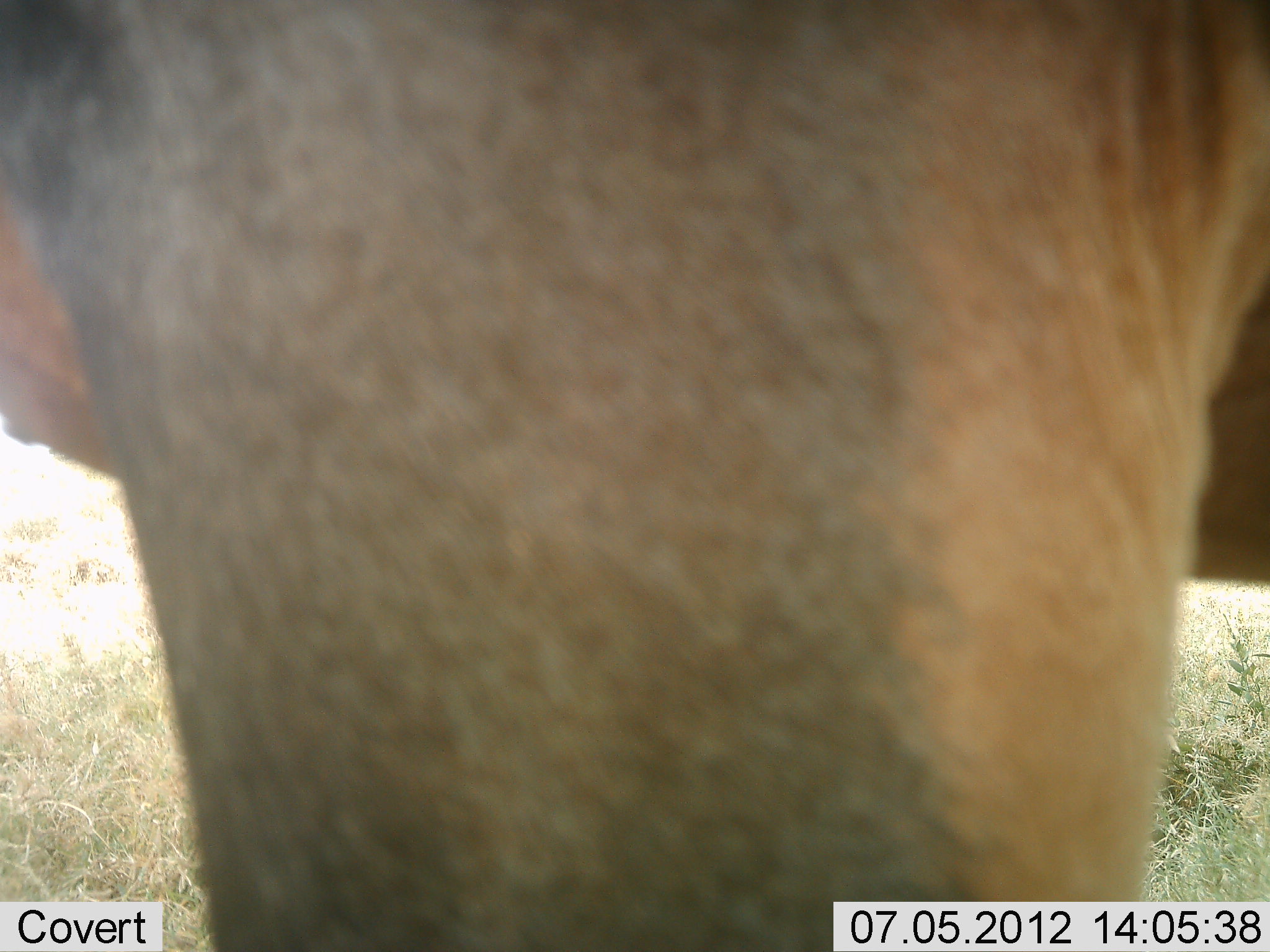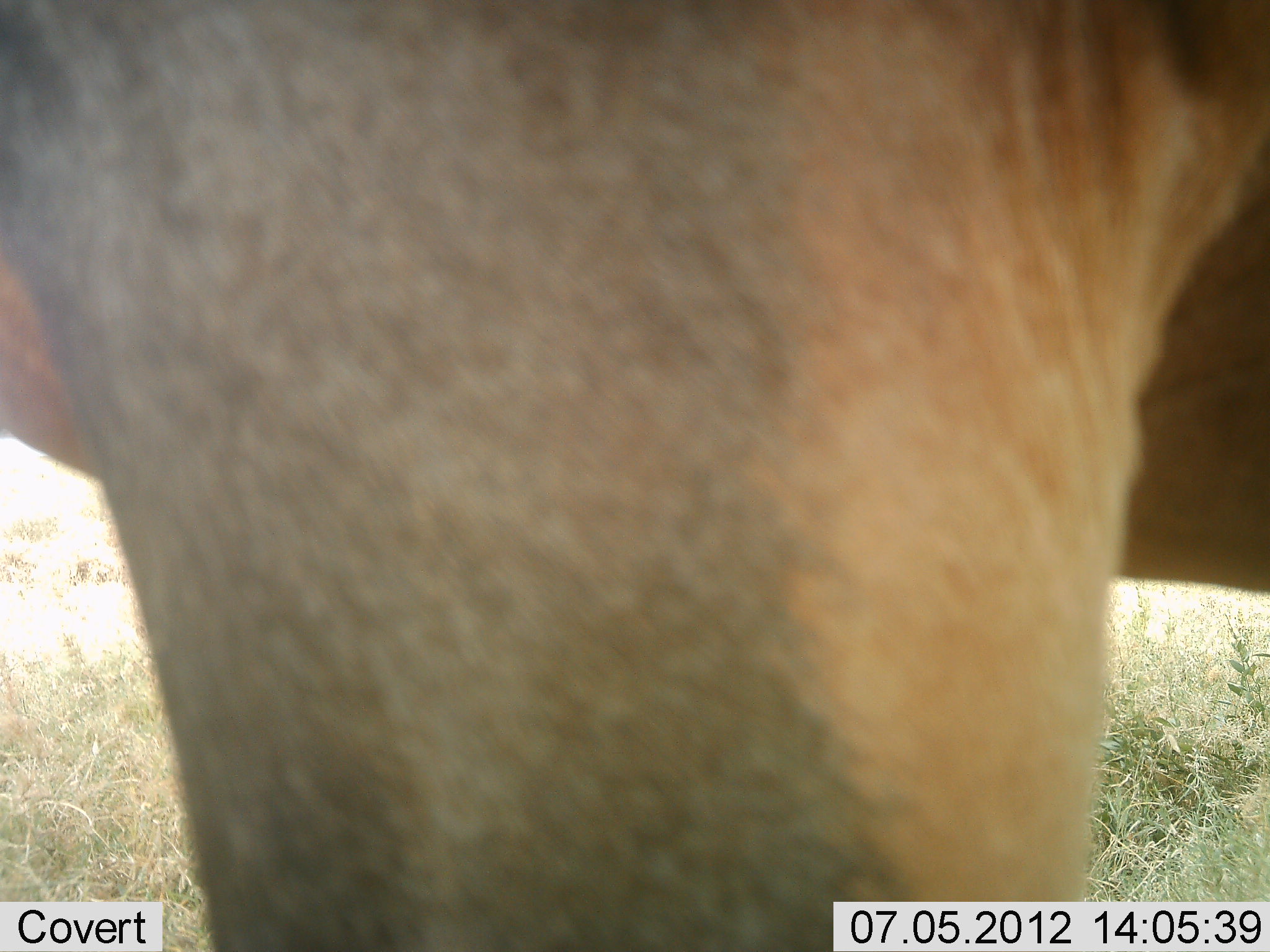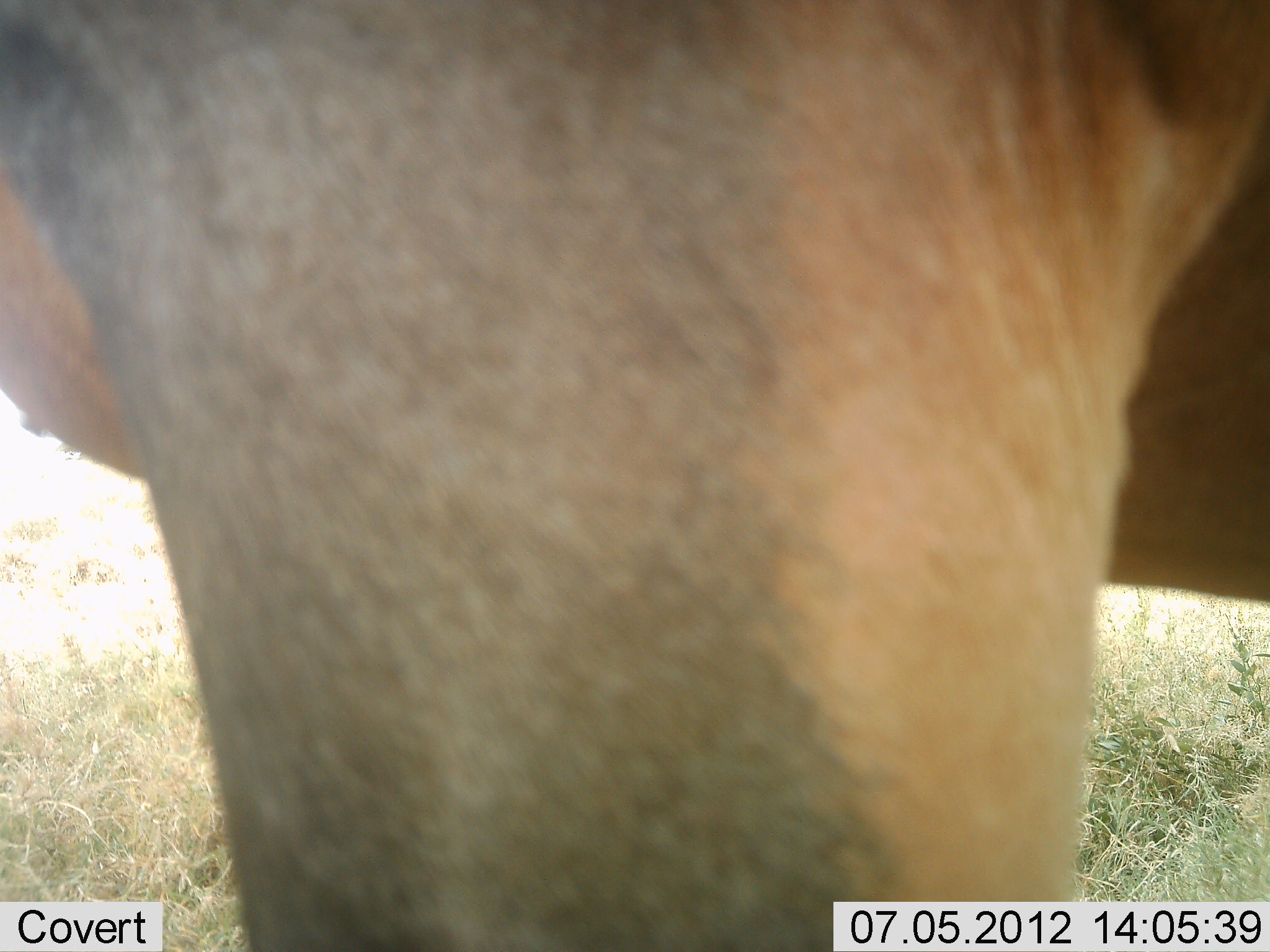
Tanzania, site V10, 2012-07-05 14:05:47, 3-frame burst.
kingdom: Animalia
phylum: Chordata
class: Mammalia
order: Artiodactyla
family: Bovidae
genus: Alcelaphus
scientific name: Alcelaphus buselaphus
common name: hartebeest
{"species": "hartebeest (Alcelaphus buselaphus)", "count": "1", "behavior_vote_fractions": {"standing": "100%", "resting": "0%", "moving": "0%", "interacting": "0%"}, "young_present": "0%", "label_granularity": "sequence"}